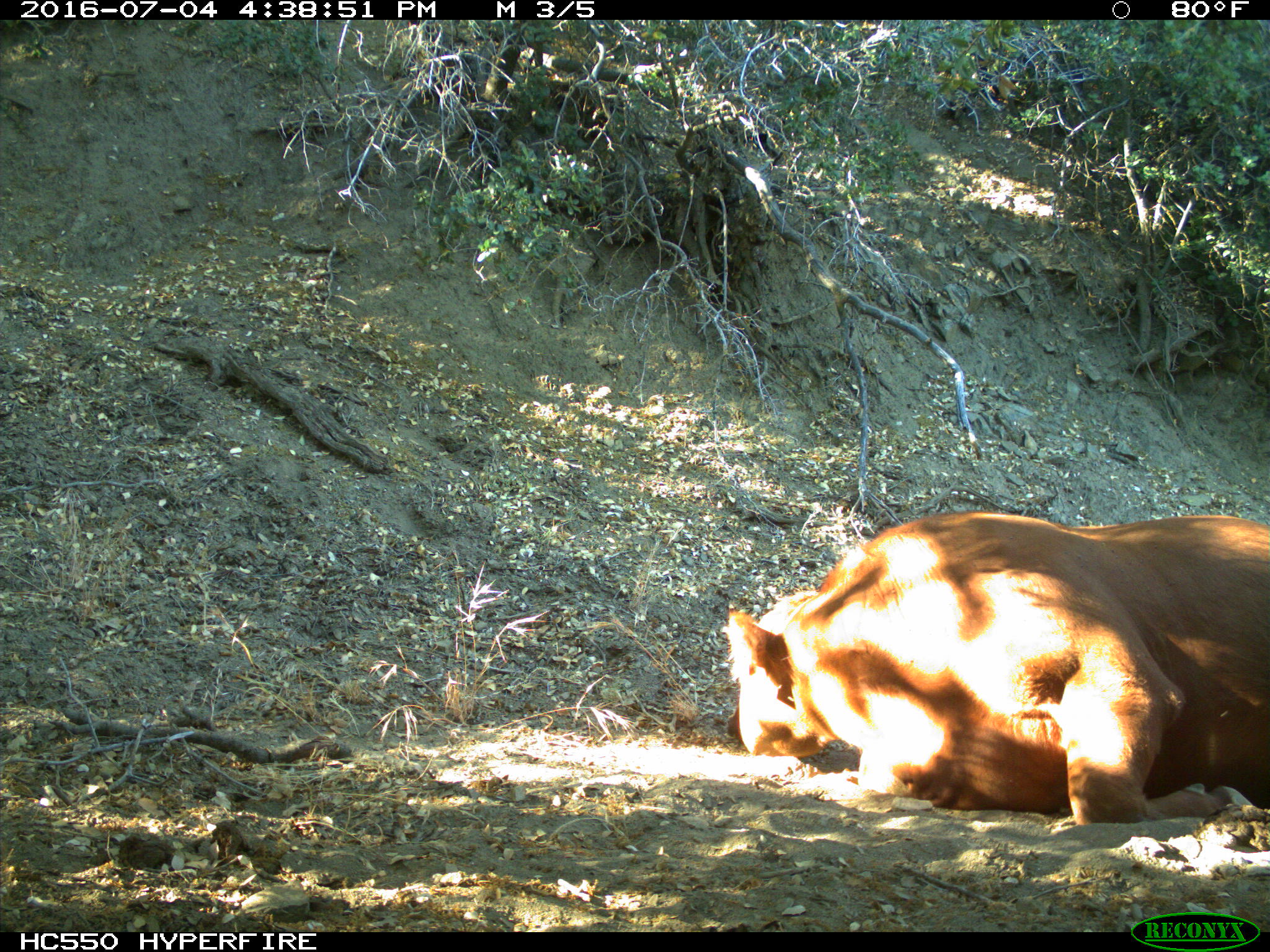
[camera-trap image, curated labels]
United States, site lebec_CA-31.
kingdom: Animalia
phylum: Chordata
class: Mammalia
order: Artiodactyla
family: Bovidae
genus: Bos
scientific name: Bos taurus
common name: domestic cow